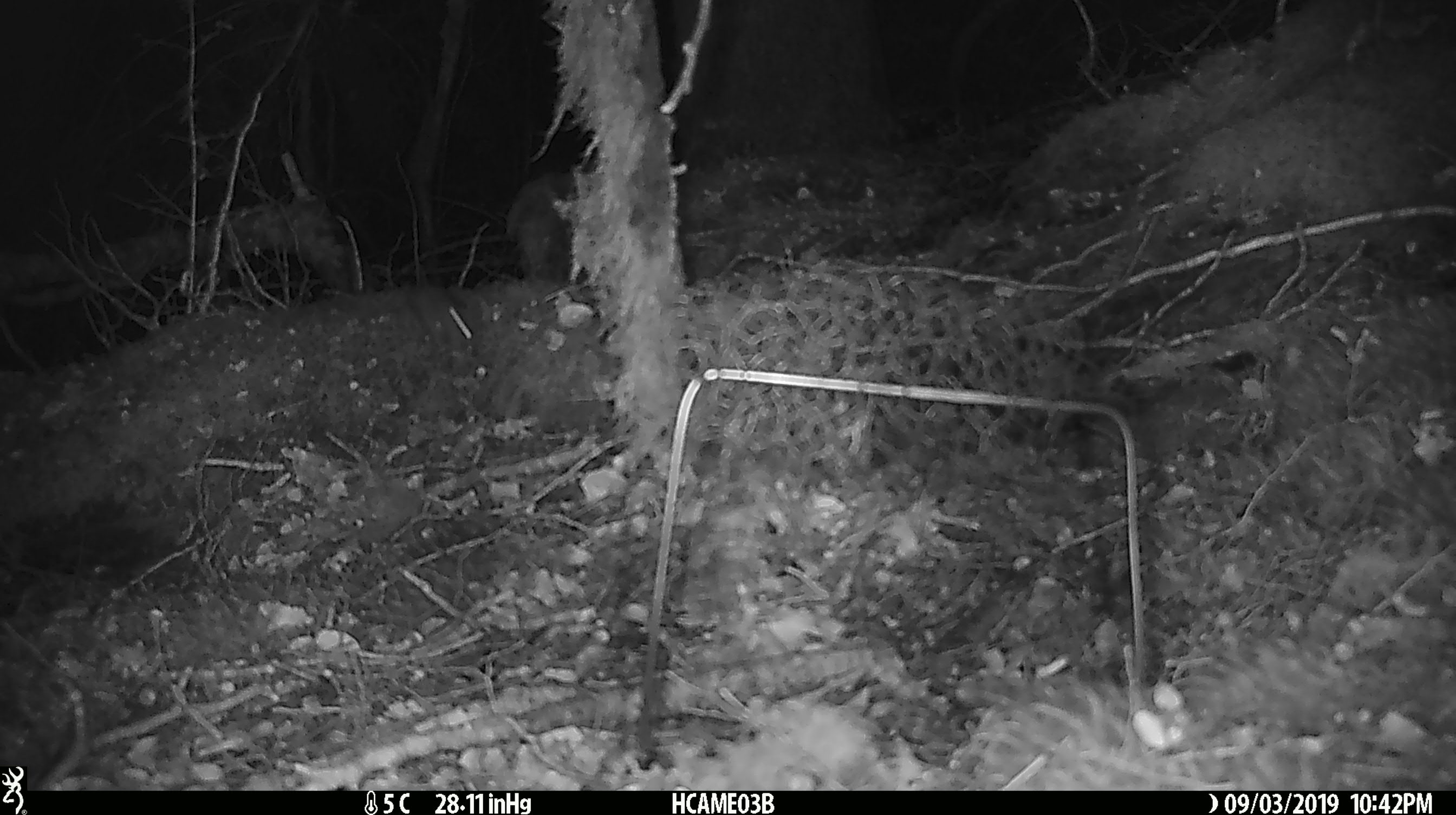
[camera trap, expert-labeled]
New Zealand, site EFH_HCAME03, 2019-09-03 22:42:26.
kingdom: Animalia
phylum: Chordata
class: Mammalia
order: Rodentia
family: Muridae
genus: Mus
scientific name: Mus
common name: mouse